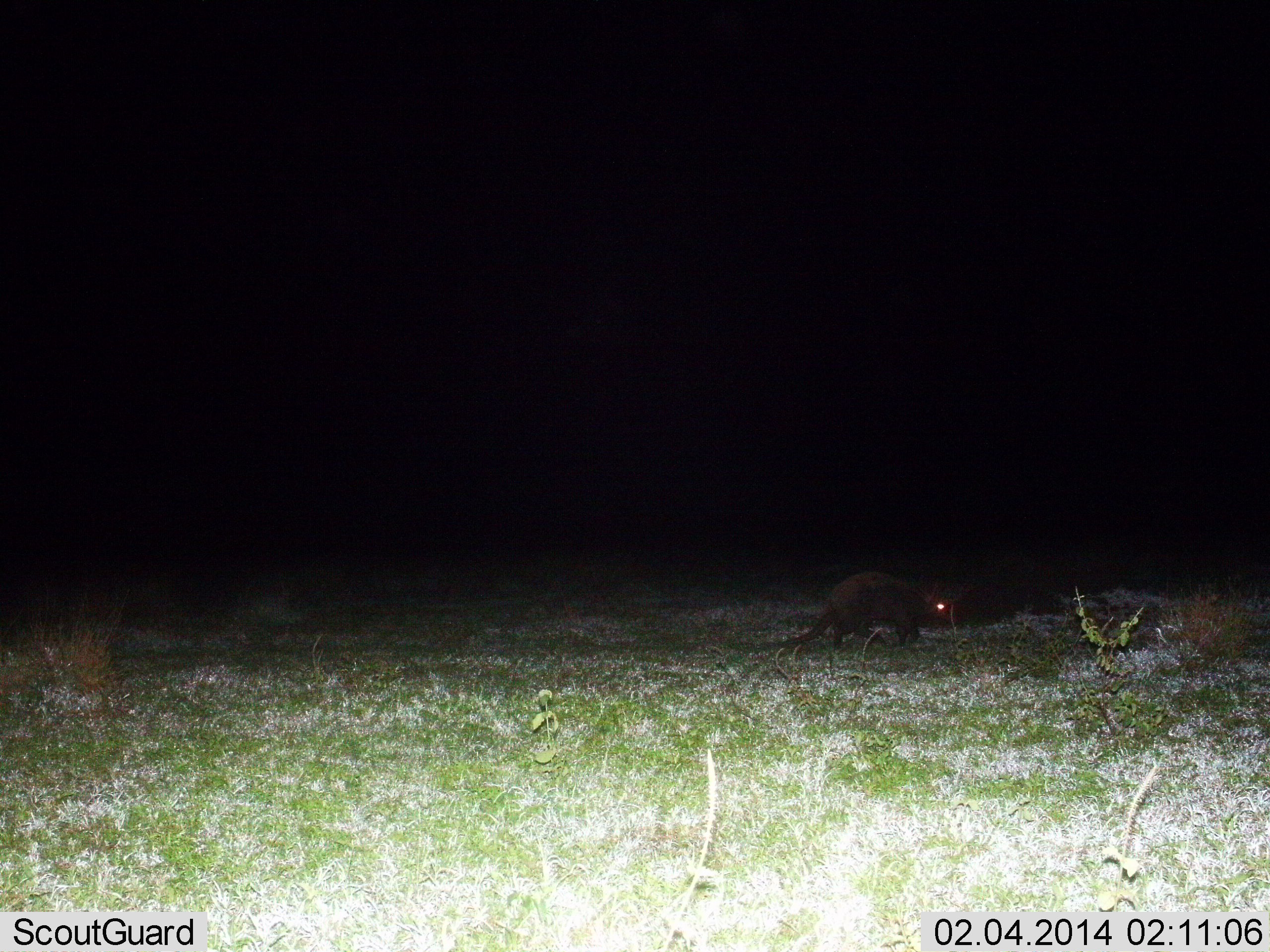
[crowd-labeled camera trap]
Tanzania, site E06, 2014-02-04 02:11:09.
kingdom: Animalia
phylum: Chordata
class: Mammalia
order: Tubulidentata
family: Orycteropodidae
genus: Orycteropus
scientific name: Orycteropus afer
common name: aardvark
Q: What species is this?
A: Aardvark (Orycteropus afer).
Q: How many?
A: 1.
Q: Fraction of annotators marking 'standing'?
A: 20%.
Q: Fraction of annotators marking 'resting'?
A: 0%.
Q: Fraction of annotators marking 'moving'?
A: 80%.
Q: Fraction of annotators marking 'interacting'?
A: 0%.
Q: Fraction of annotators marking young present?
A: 0%.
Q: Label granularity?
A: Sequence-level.